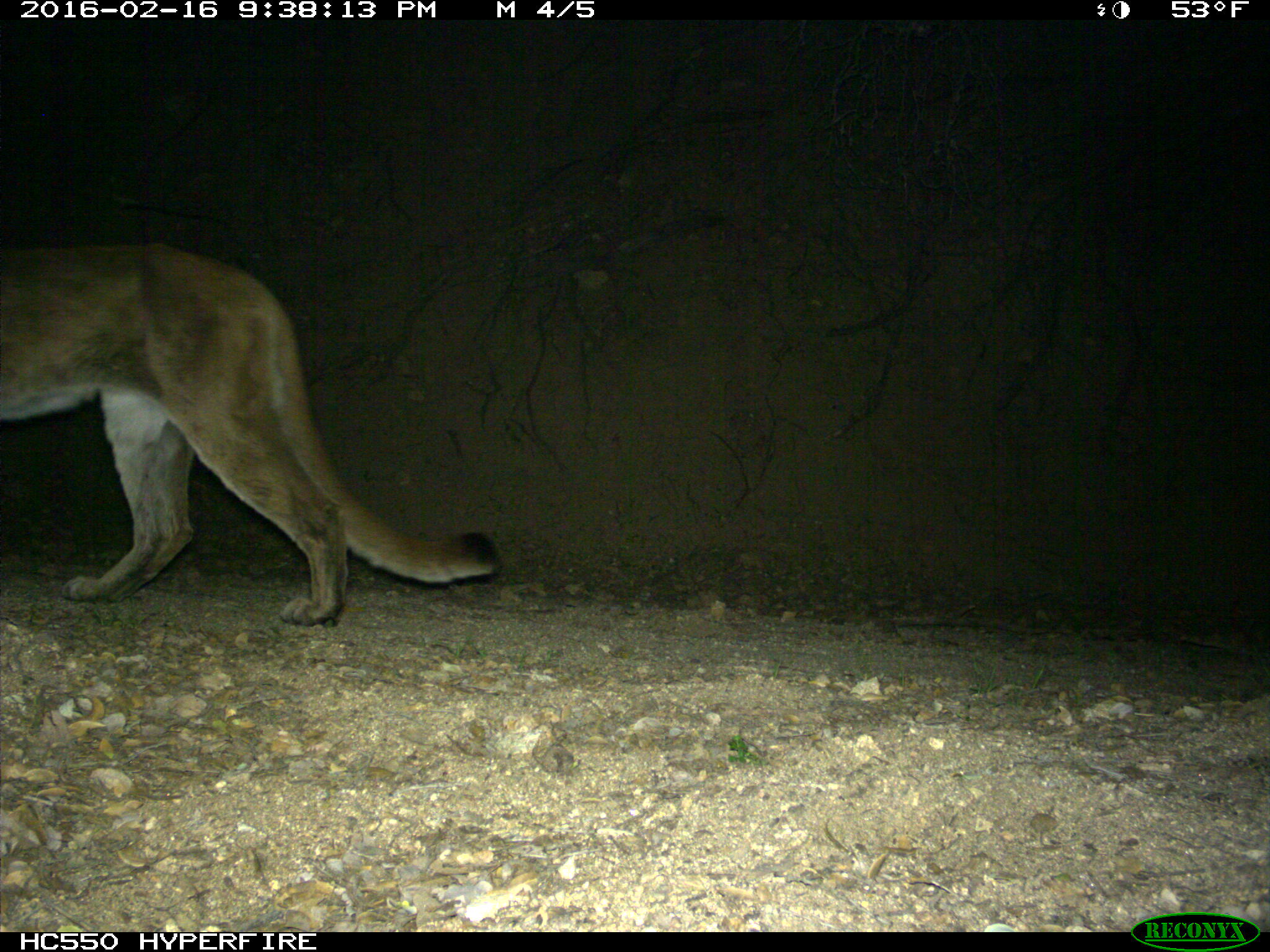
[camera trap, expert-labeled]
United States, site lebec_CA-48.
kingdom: Animalia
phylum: Chordata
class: Mammalia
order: Carnivora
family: Felidae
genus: Puma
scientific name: Puma concolor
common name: mountain lion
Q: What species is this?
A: Puma concolor (mountain lion).